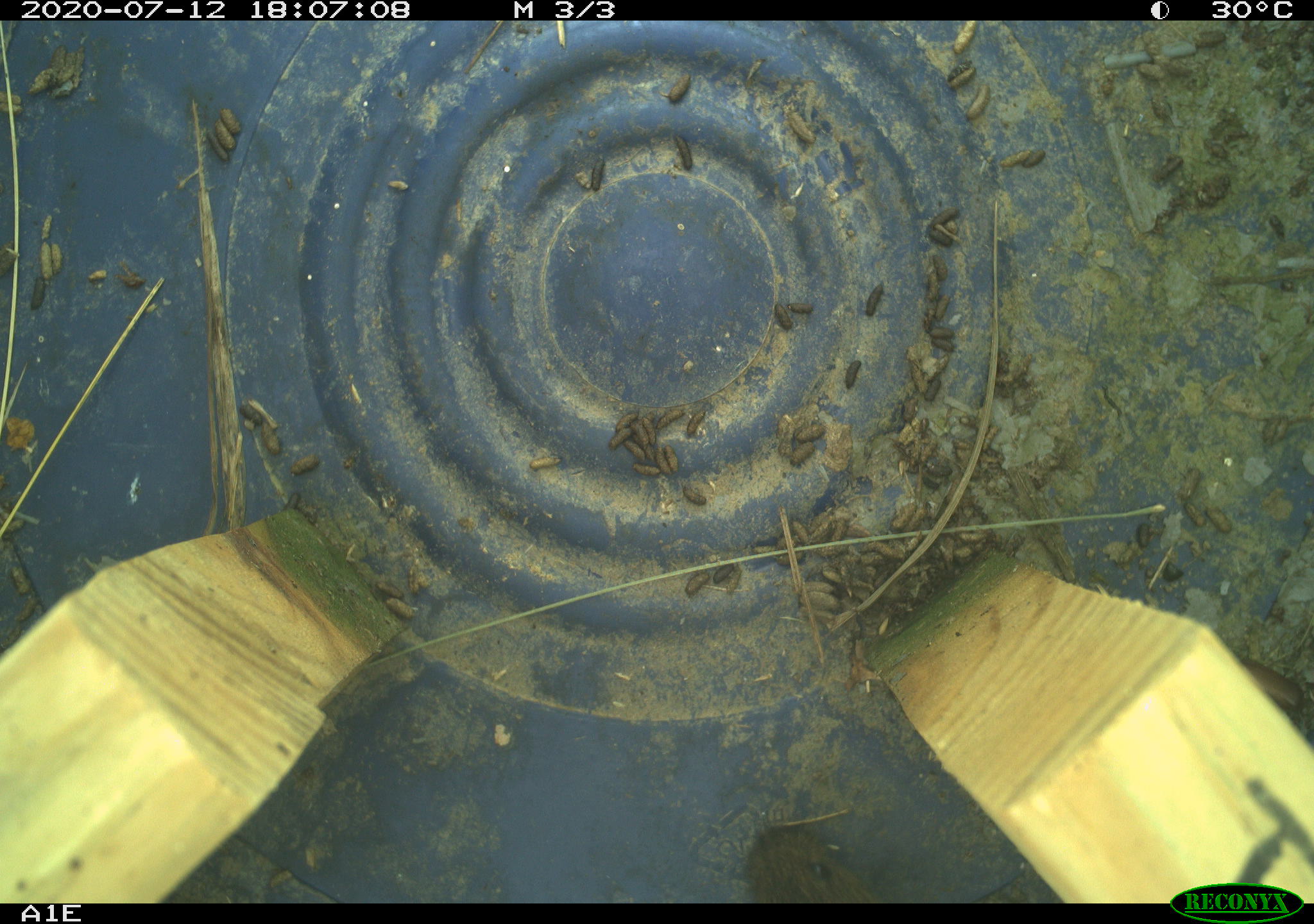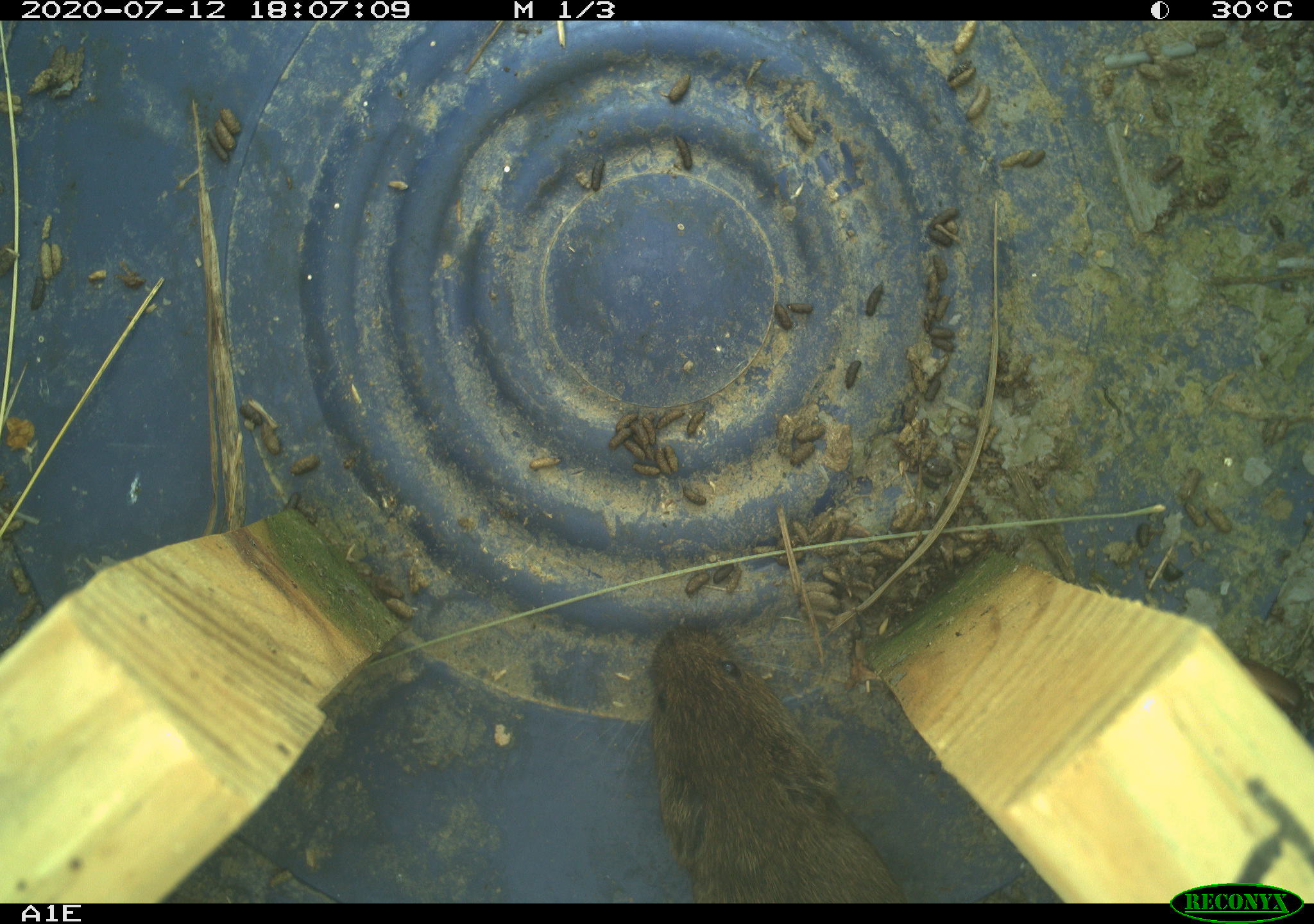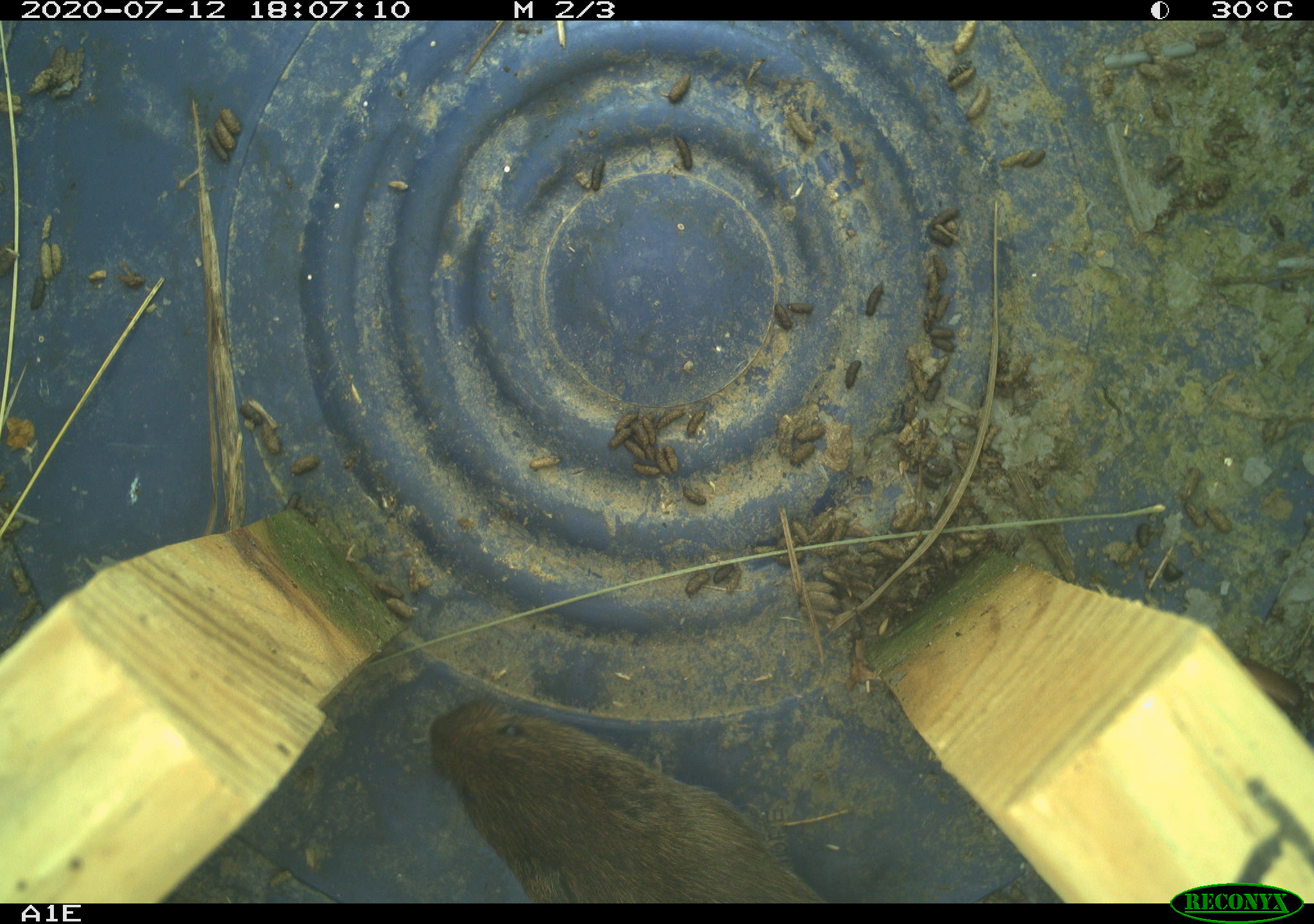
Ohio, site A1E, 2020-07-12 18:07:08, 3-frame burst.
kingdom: Animalia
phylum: Chordata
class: Mammalia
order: Rodentia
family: Cricetidae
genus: Microtus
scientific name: Microtus pennsylvanicus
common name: meadow vole